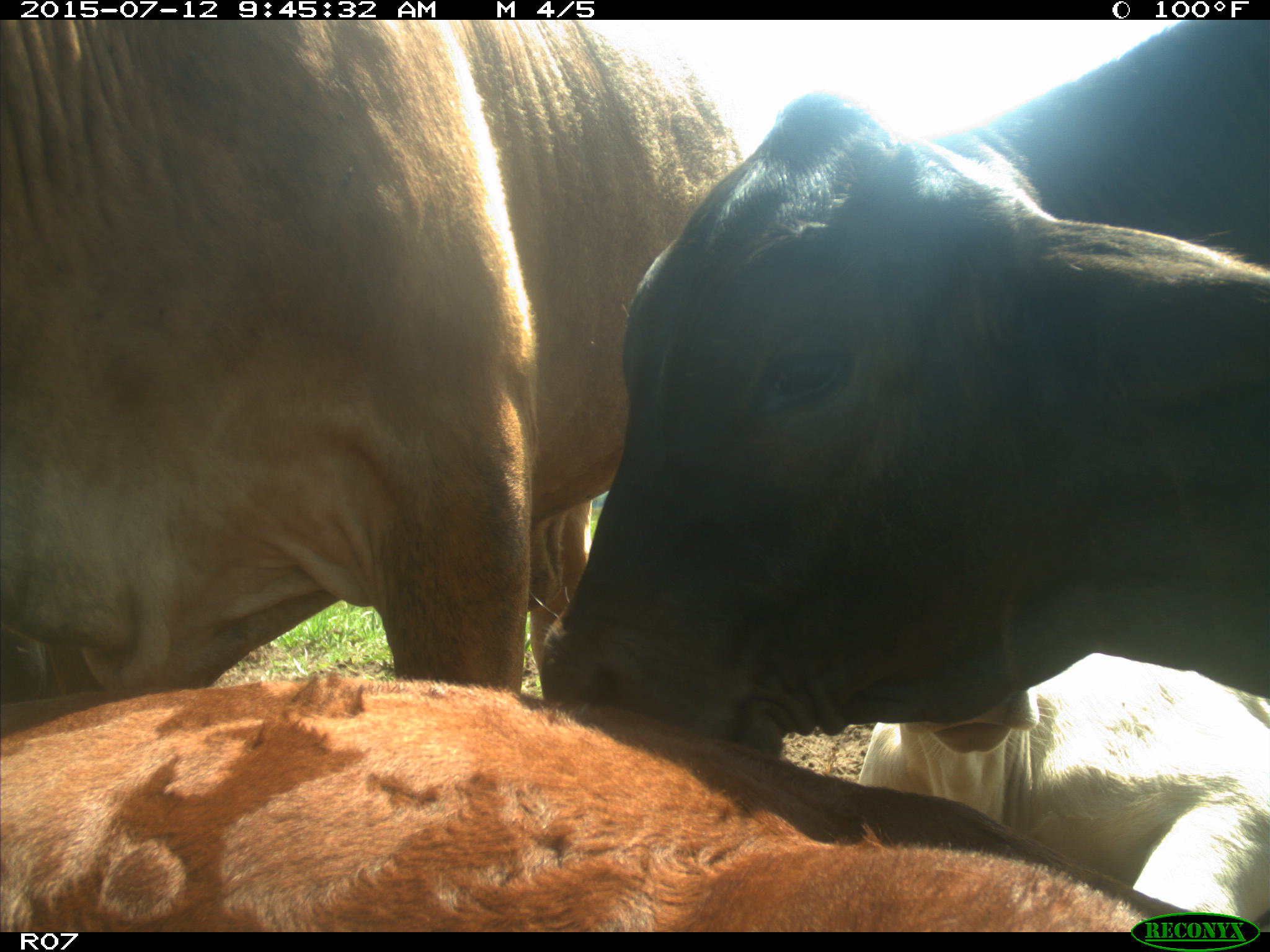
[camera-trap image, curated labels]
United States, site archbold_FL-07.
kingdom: Animalia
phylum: Chordata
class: Mammalia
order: Artiodactyla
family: Bovidae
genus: Bos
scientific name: Bos taurus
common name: domestic cow